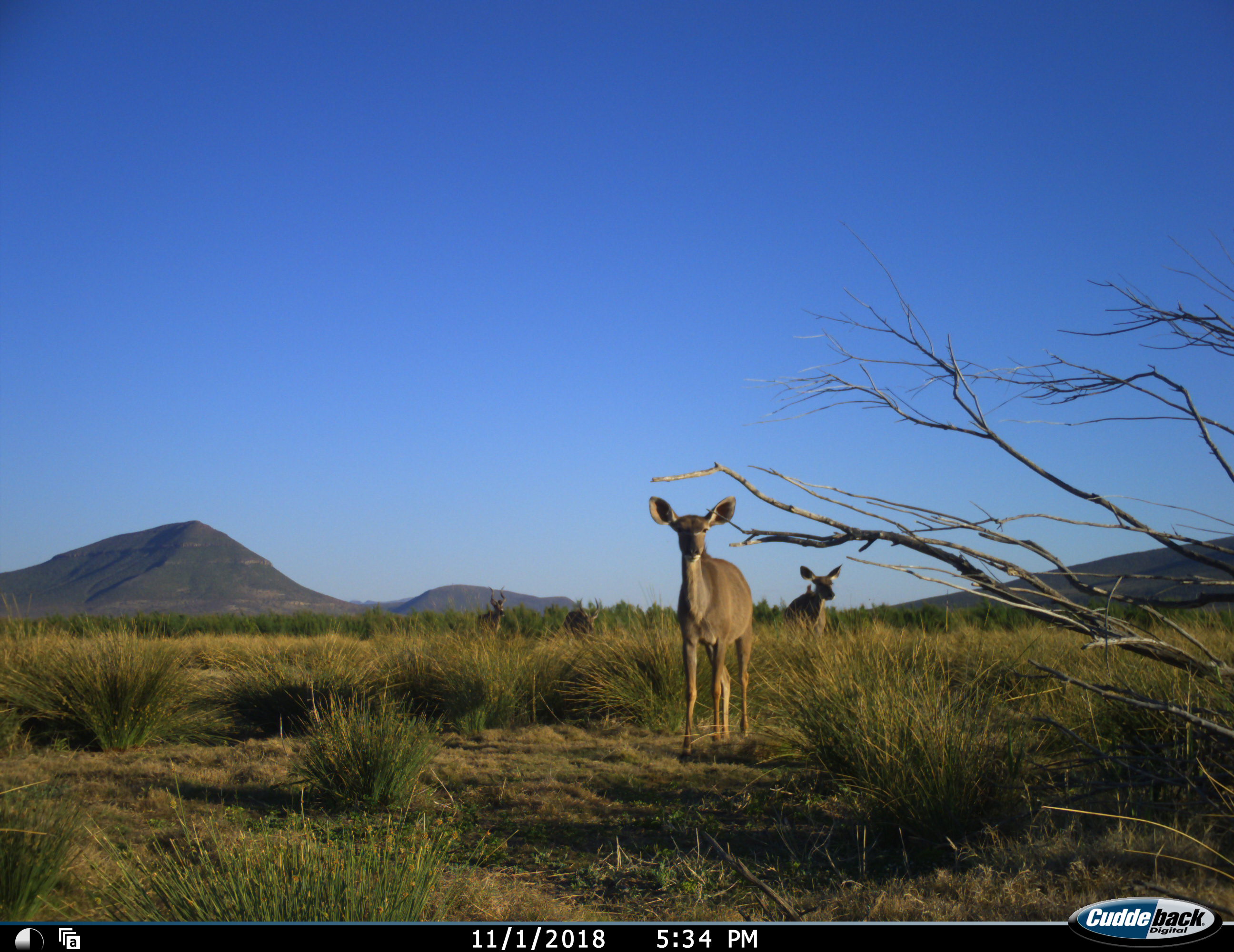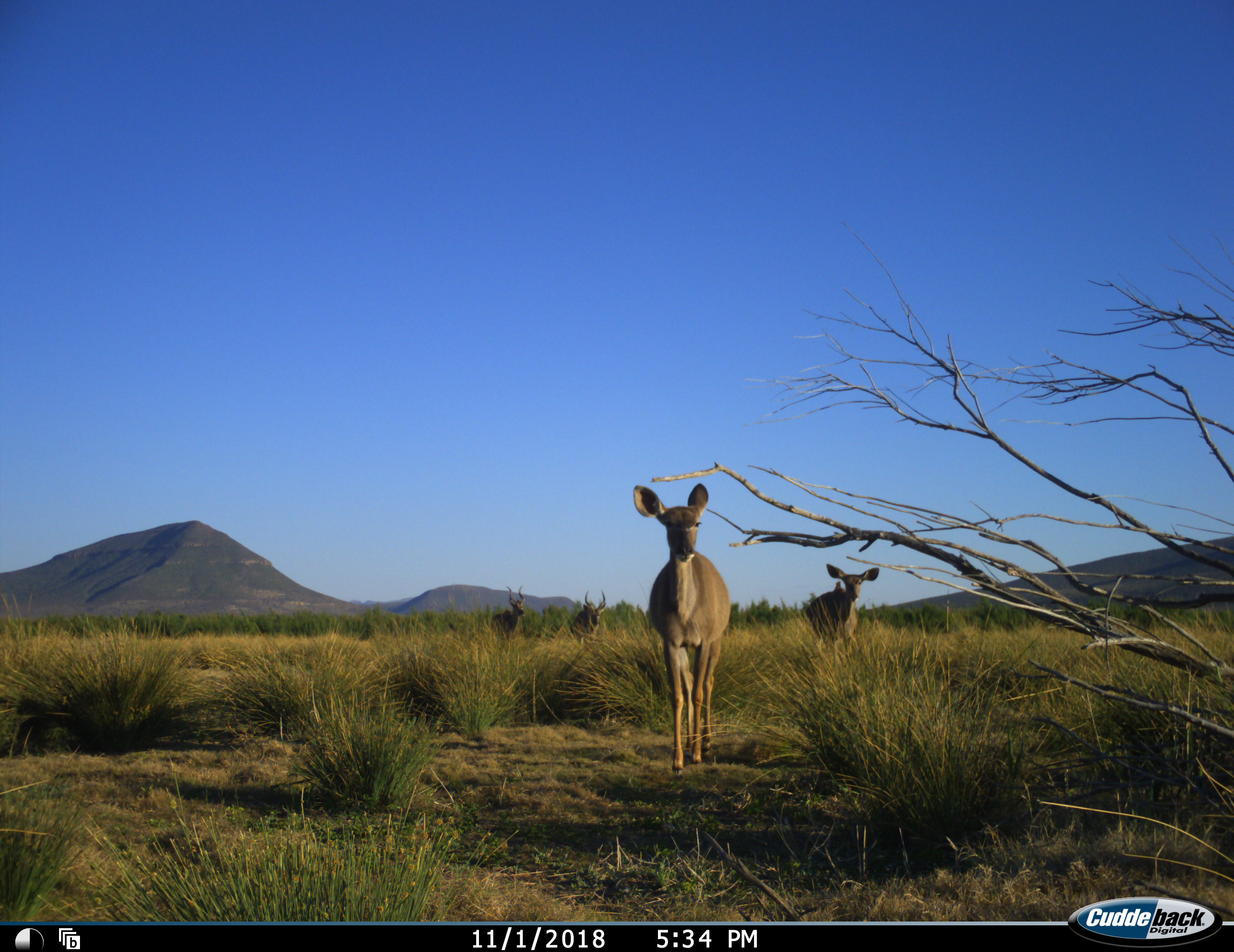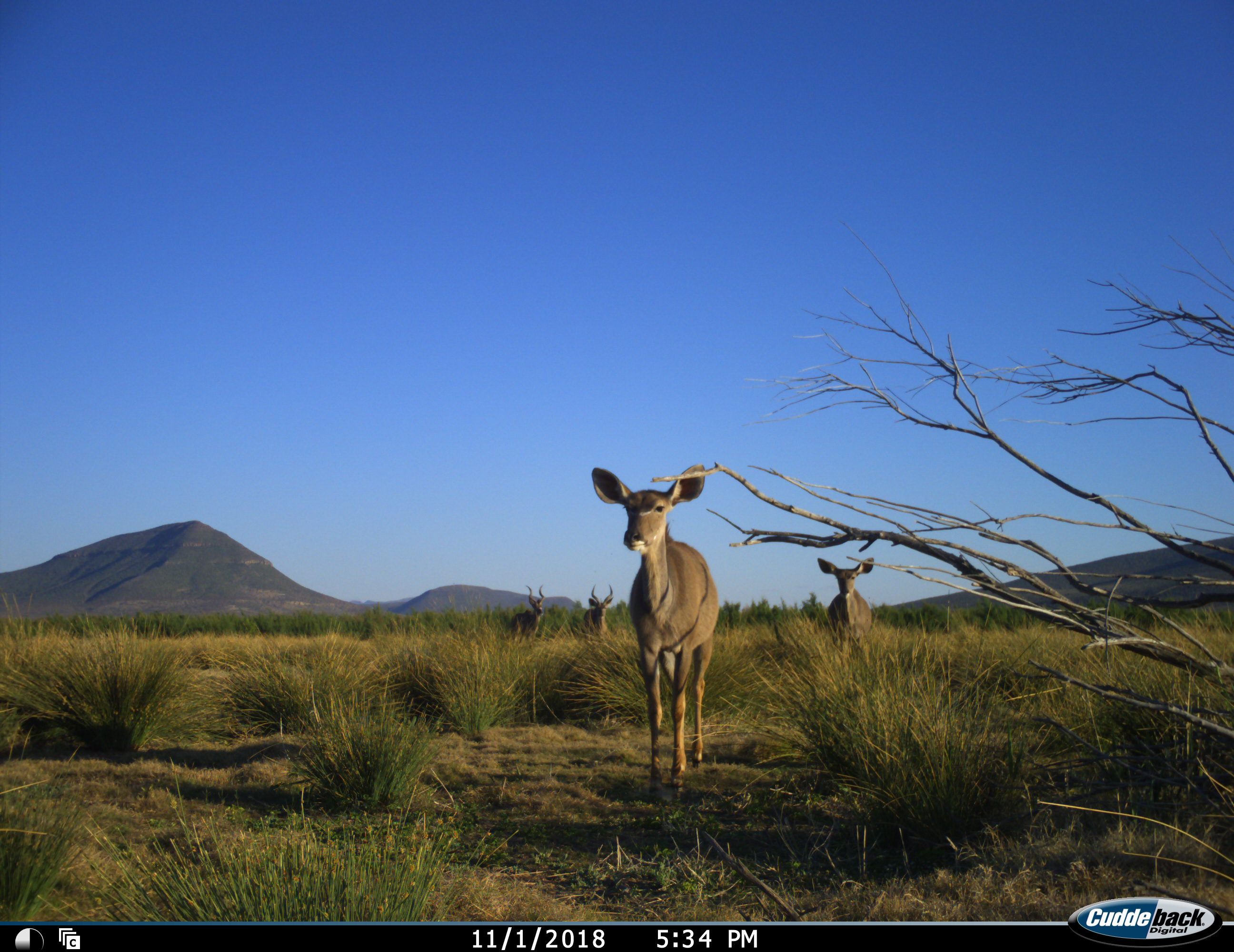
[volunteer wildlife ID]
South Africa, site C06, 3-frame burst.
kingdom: Animalia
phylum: Chordata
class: Mammalia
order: Artiodactyla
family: Bovidae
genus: Tragelaphus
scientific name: Tragelaphus strepsiceros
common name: greater kudu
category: kudu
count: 4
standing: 0%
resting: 0%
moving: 100%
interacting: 0%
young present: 0%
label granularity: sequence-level